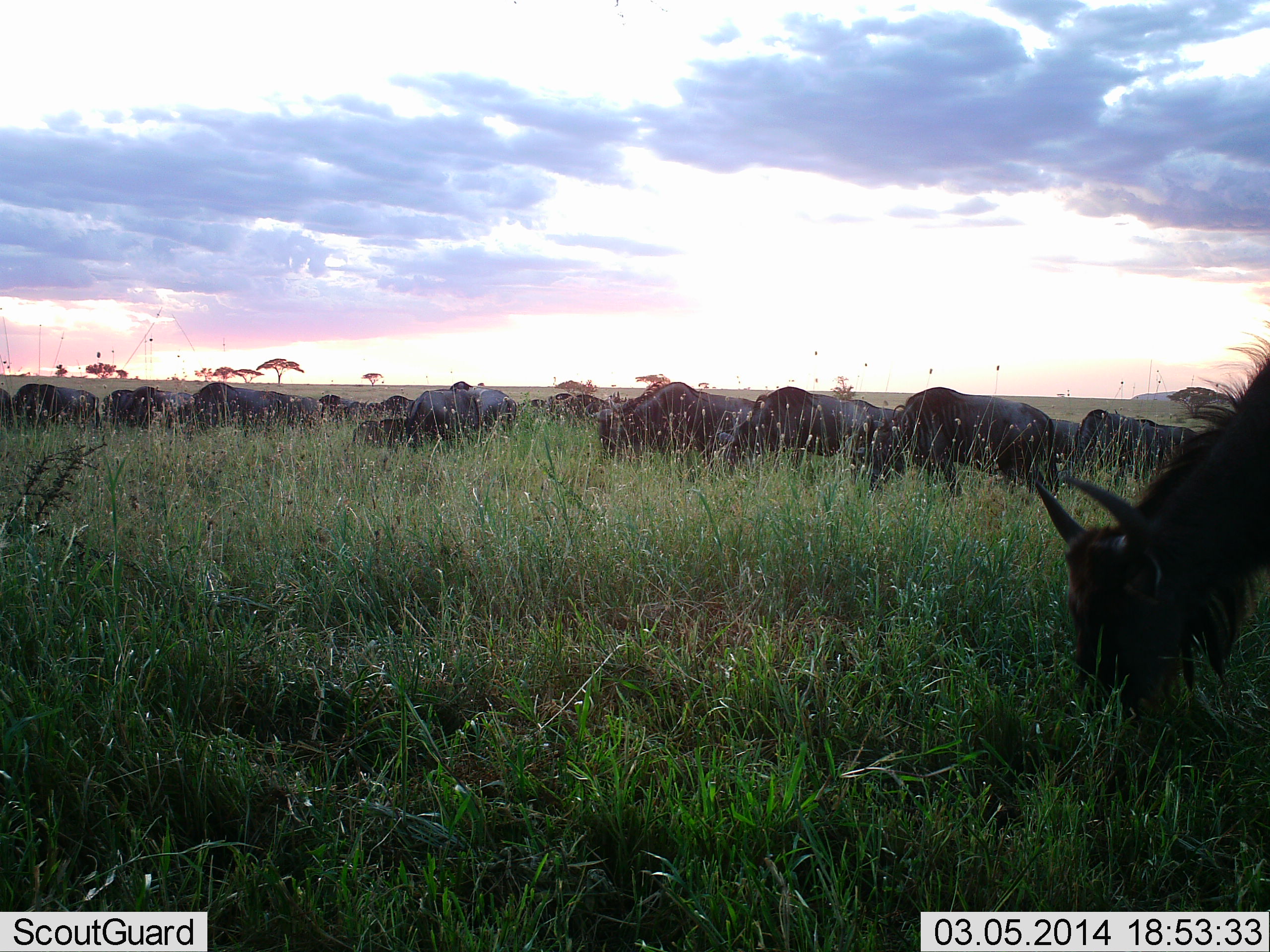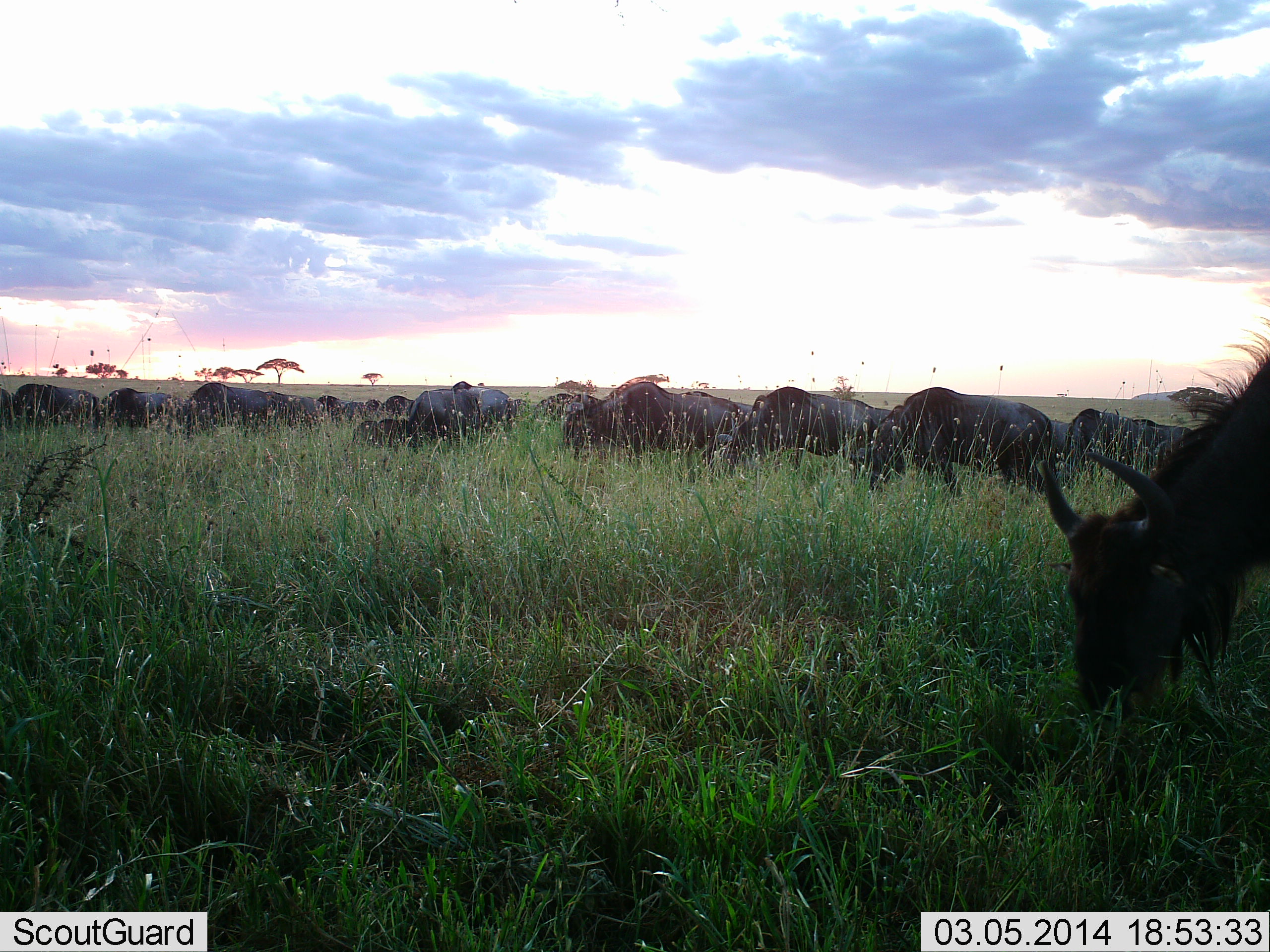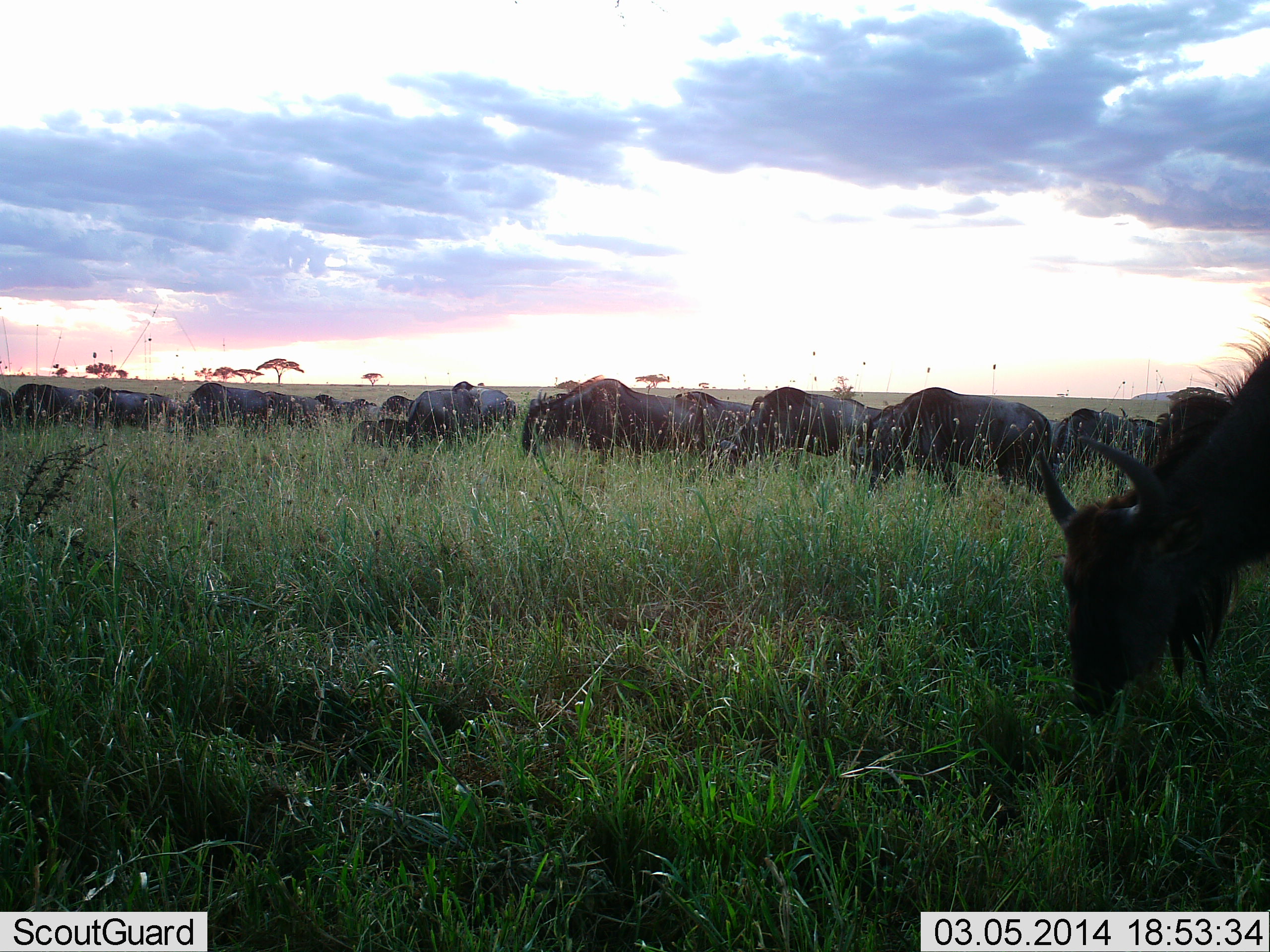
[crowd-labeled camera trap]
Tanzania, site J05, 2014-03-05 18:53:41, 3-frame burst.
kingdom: Animalia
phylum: Chordata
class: Mammalia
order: Artiodactyla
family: Bovidae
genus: Connochaetes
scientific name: Connochaetes taurinus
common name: blue wildebeest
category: wildebeest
Wildebeest (blue wildebeest) (Connochaetes taurinus), count 11-50. Behavior (volunteer vote fractions): standing 60%, resting 0%, moving 20%, interacting 0%. Young present (vote fraction): 0%. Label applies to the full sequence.